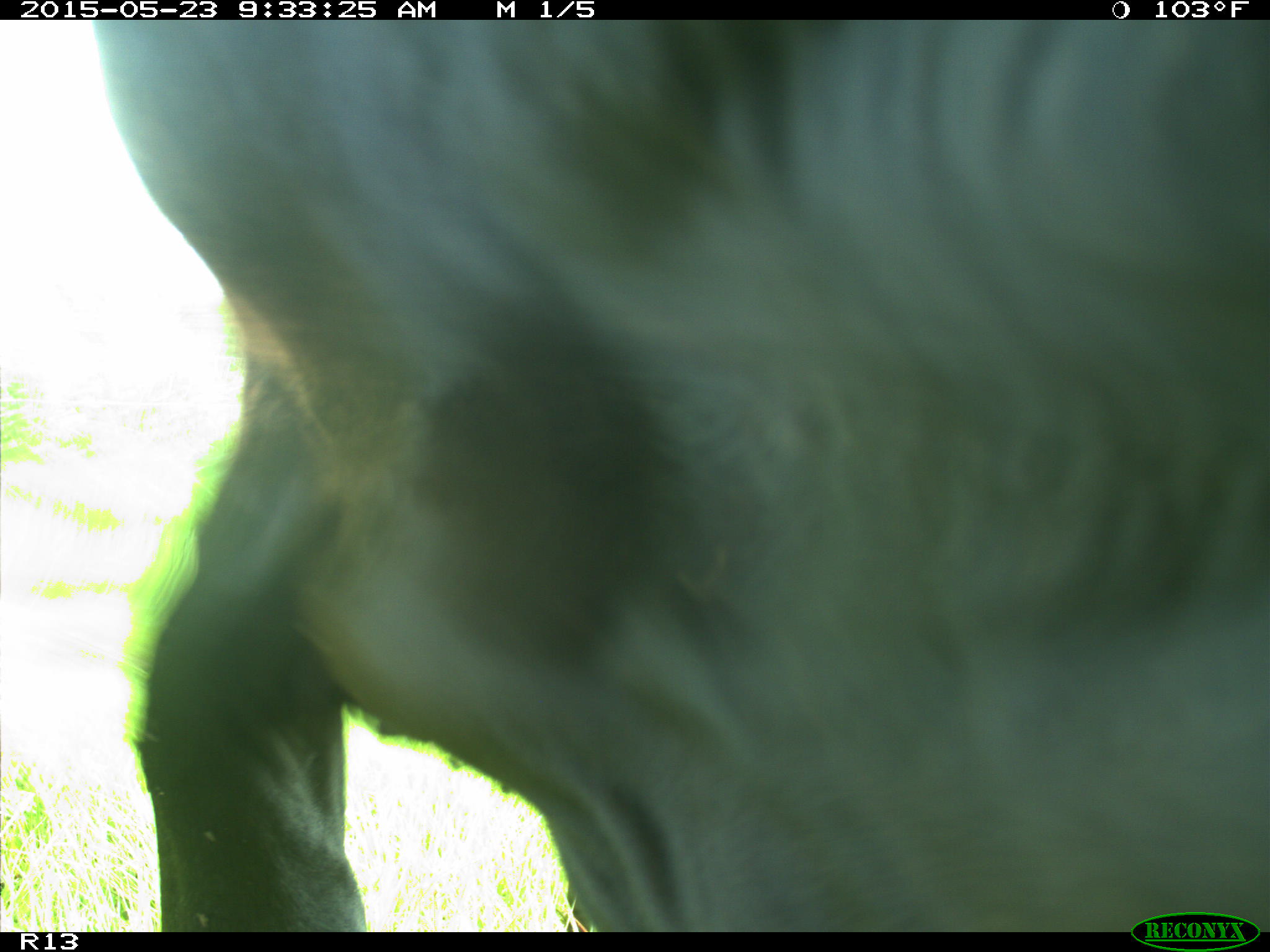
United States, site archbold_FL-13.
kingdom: Animalia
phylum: Chordata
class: Mammalia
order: Artiodactyla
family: Bovidae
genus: Bos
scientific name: Bos taurus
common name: domestic cow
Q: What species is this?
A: Bos taurus (domestic cow).